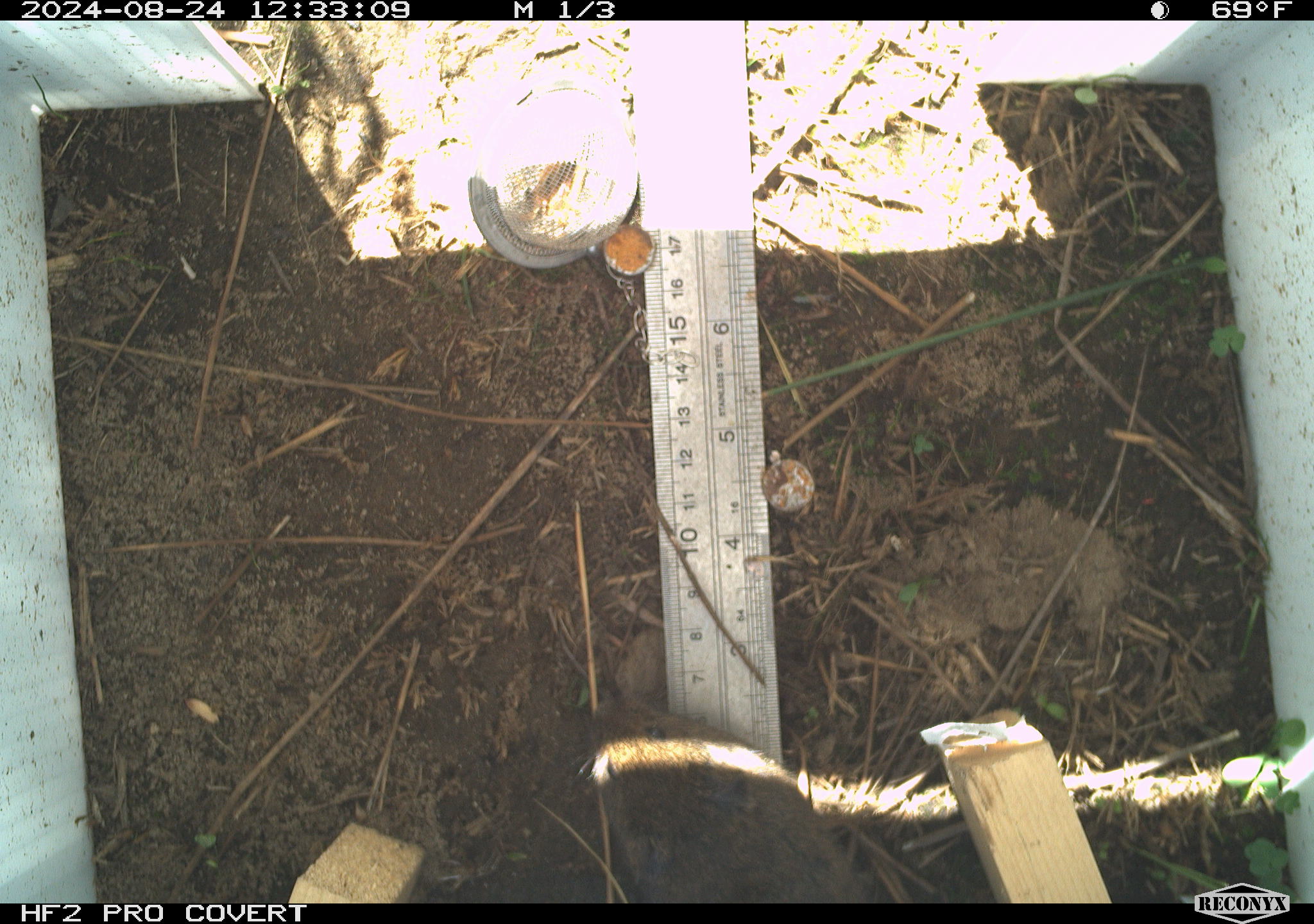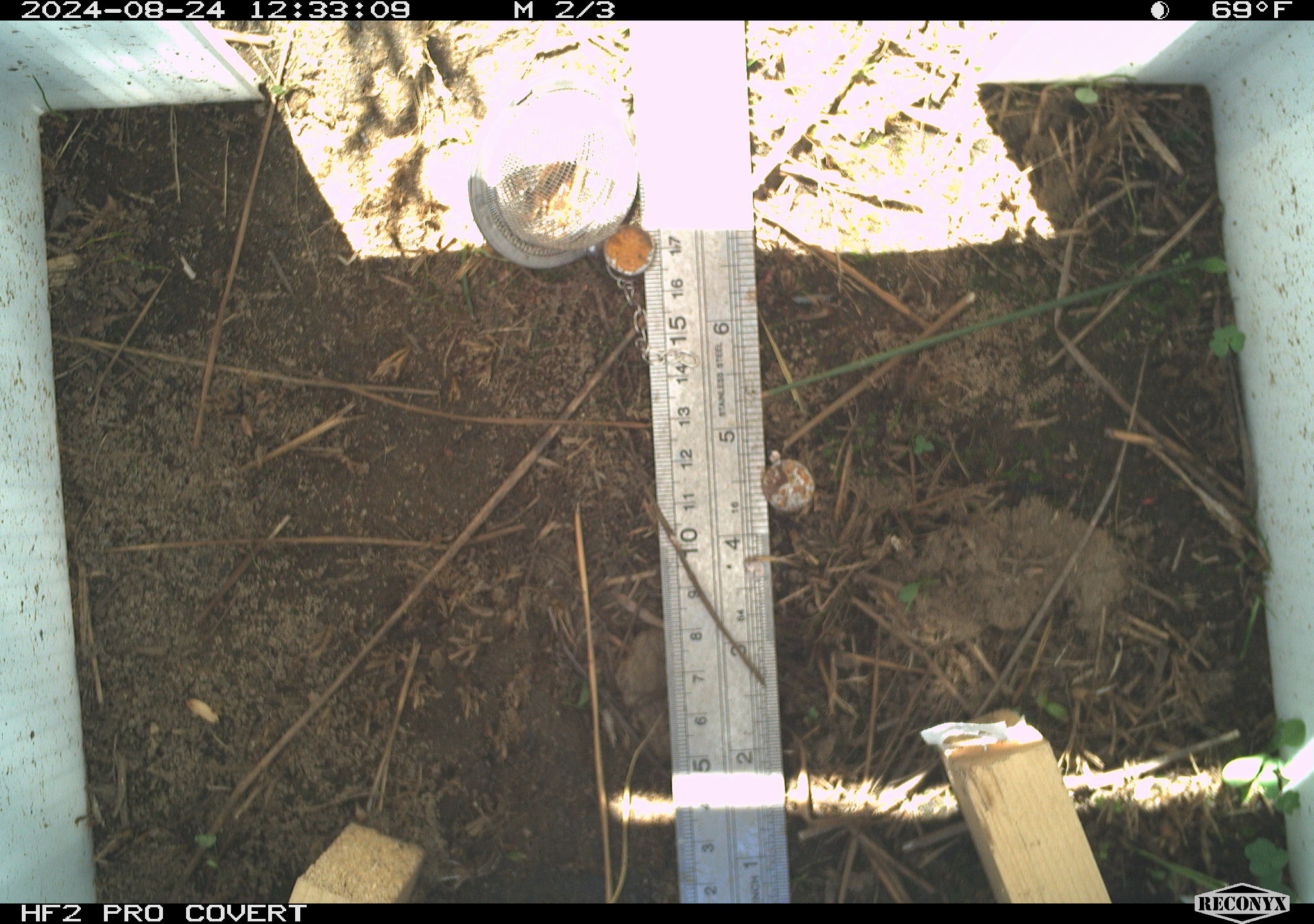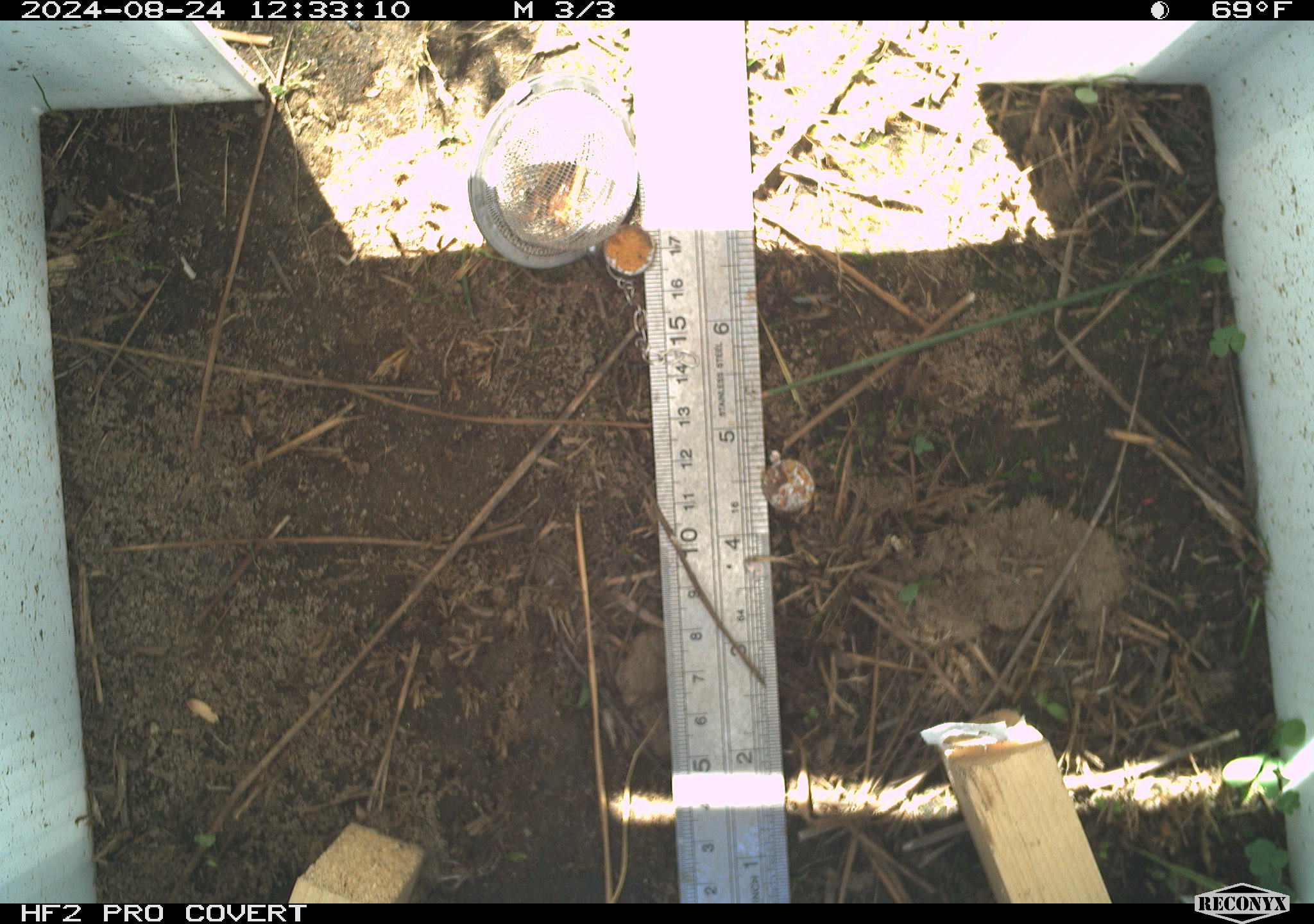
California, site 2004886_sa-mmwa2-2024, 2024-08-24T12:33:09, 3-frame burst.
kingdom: Animalia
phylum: Chordata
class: Mammalia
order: Rodentia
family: Cricetidae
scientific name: Arvicolinae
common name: voles, lemmings, and muskrats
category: arvicolinae subfamily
Arvicolinae subfamily (voles, lemmings, and muskrats) (Arvicolinae).